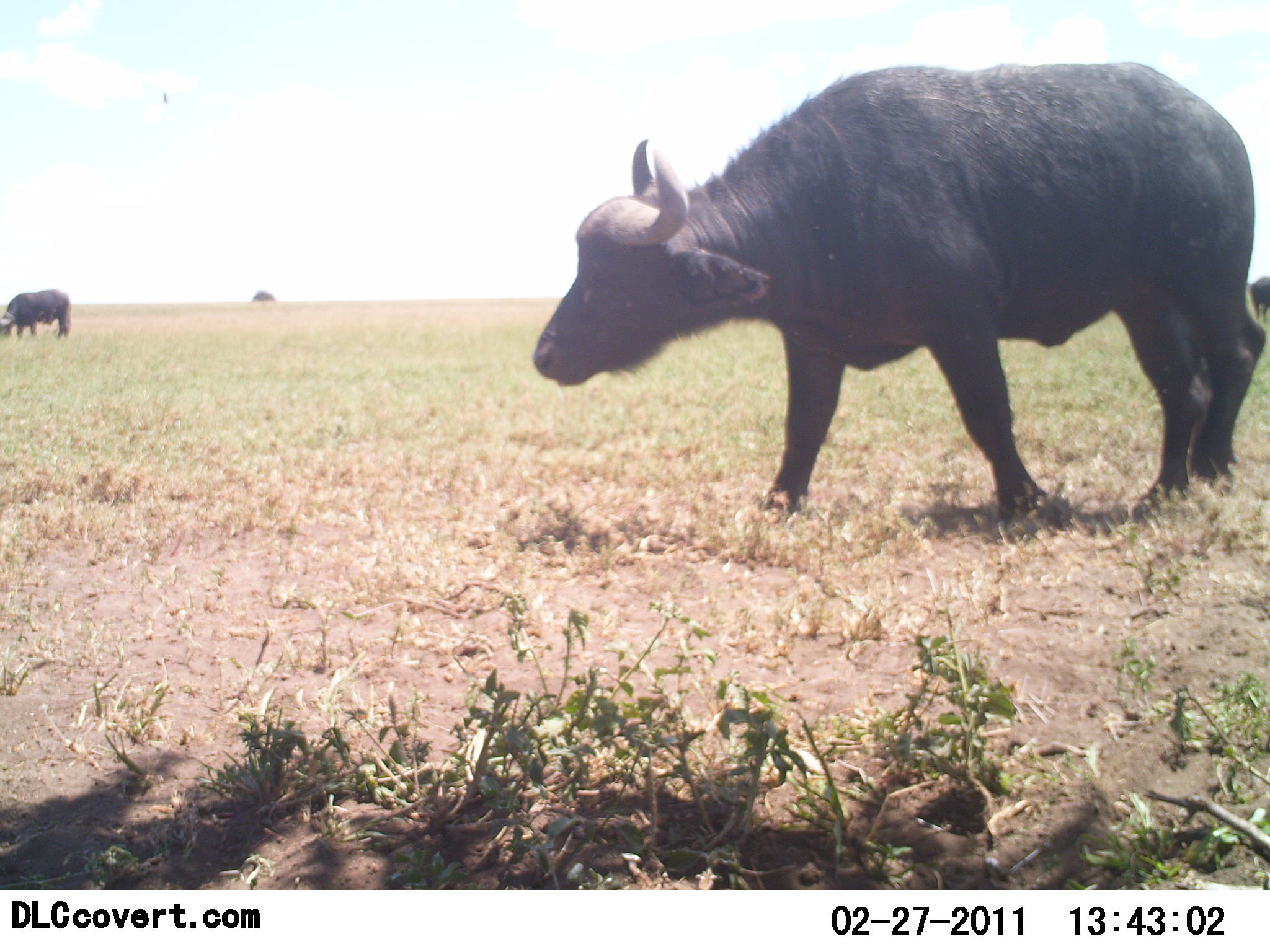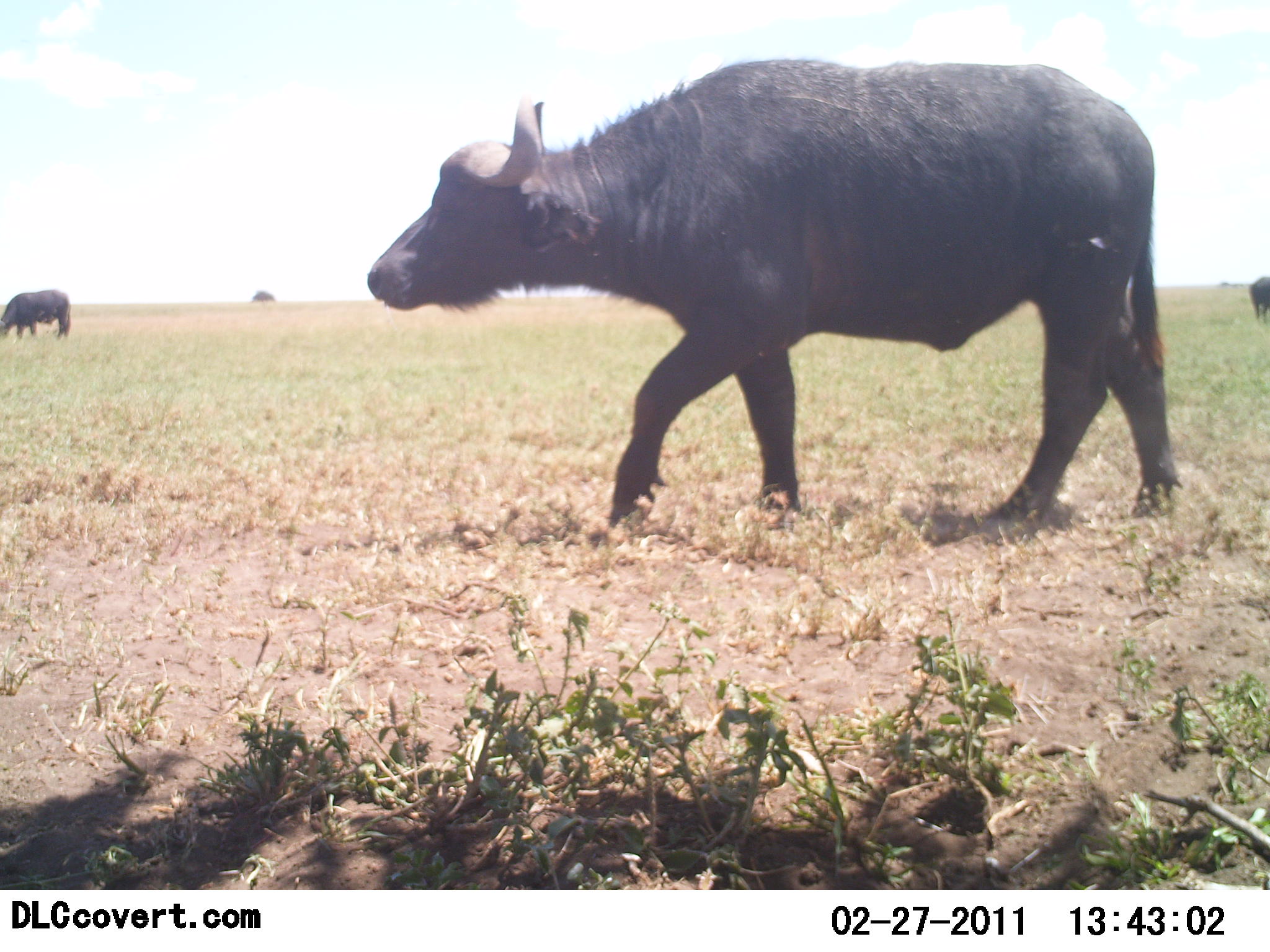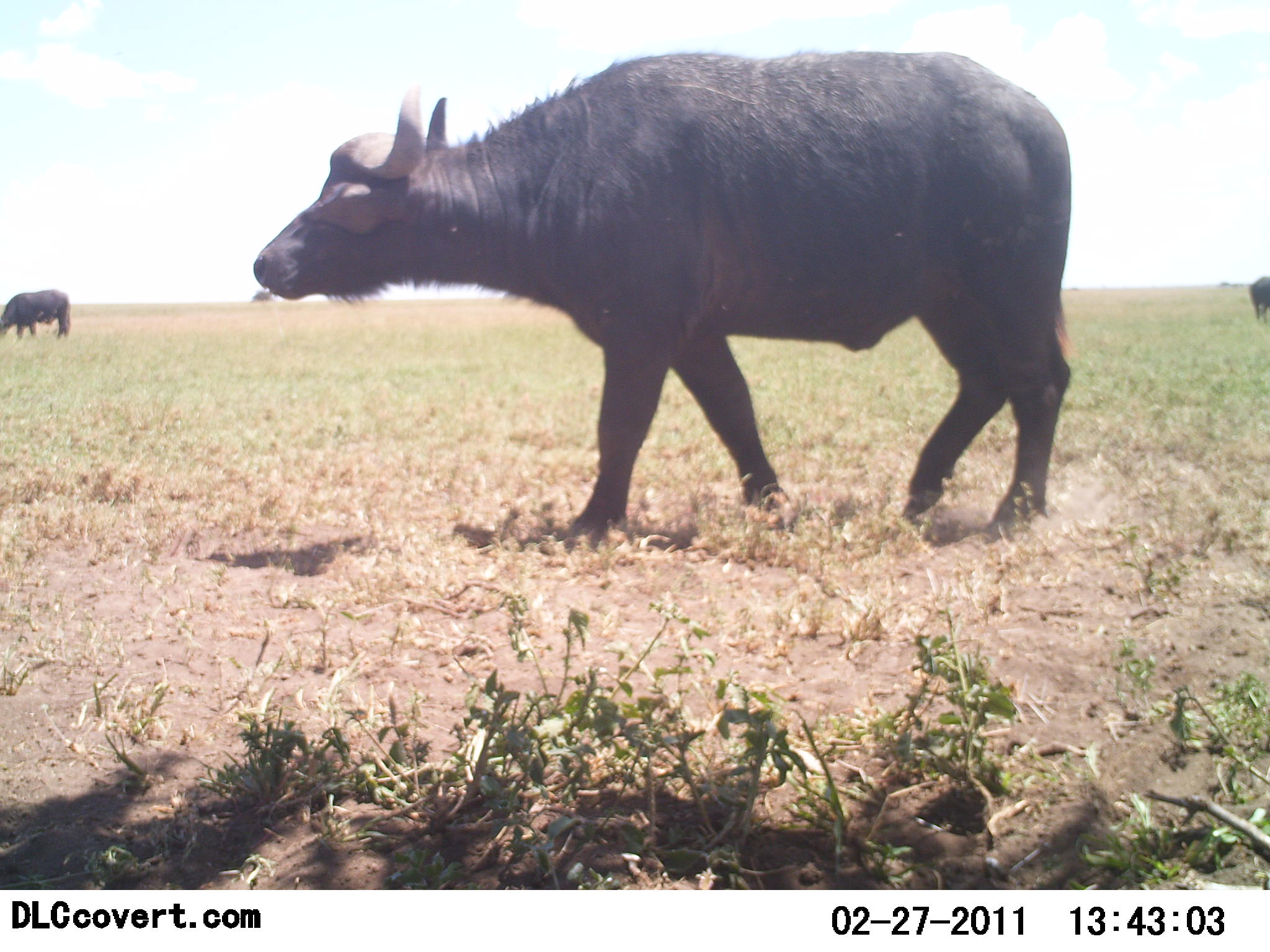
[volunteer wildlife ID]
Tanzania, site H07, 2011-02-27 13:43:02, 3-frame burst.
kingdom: Animalia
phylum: Chordata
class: Mammalia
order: Artiodactyla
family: Bovidae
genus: Syncerus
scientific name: Syncerus caffer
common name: cape buffalo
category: buffalo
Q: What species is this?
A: Buffalo (cape buffalo) (Syncerus caffer).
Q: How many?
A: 3.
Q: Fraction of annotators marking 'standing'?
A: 50%.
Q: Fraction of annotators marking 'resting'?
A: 0%.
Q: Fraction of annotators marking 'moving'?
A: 100%.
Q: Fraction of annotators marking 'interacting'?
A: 0%.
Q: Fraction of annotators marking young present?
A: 0%.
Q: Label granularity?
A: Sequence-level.